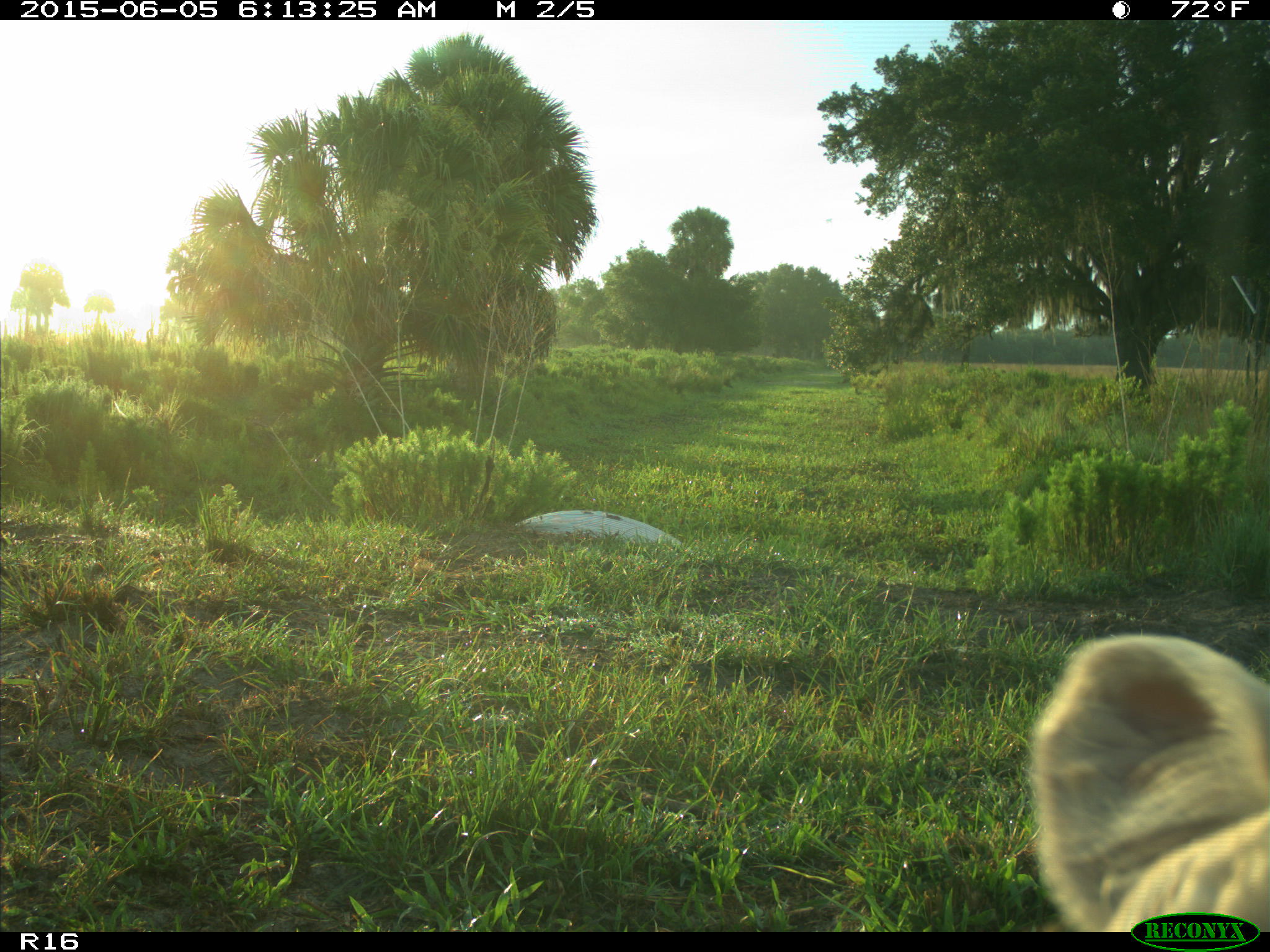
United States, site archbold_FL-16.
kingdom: Animalia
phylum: Chordata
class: Mammalia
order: Artiodactyla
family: Bovidae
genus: Bos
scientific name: Bos taurus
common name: domestic cow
Bos taurus (domestic cow).